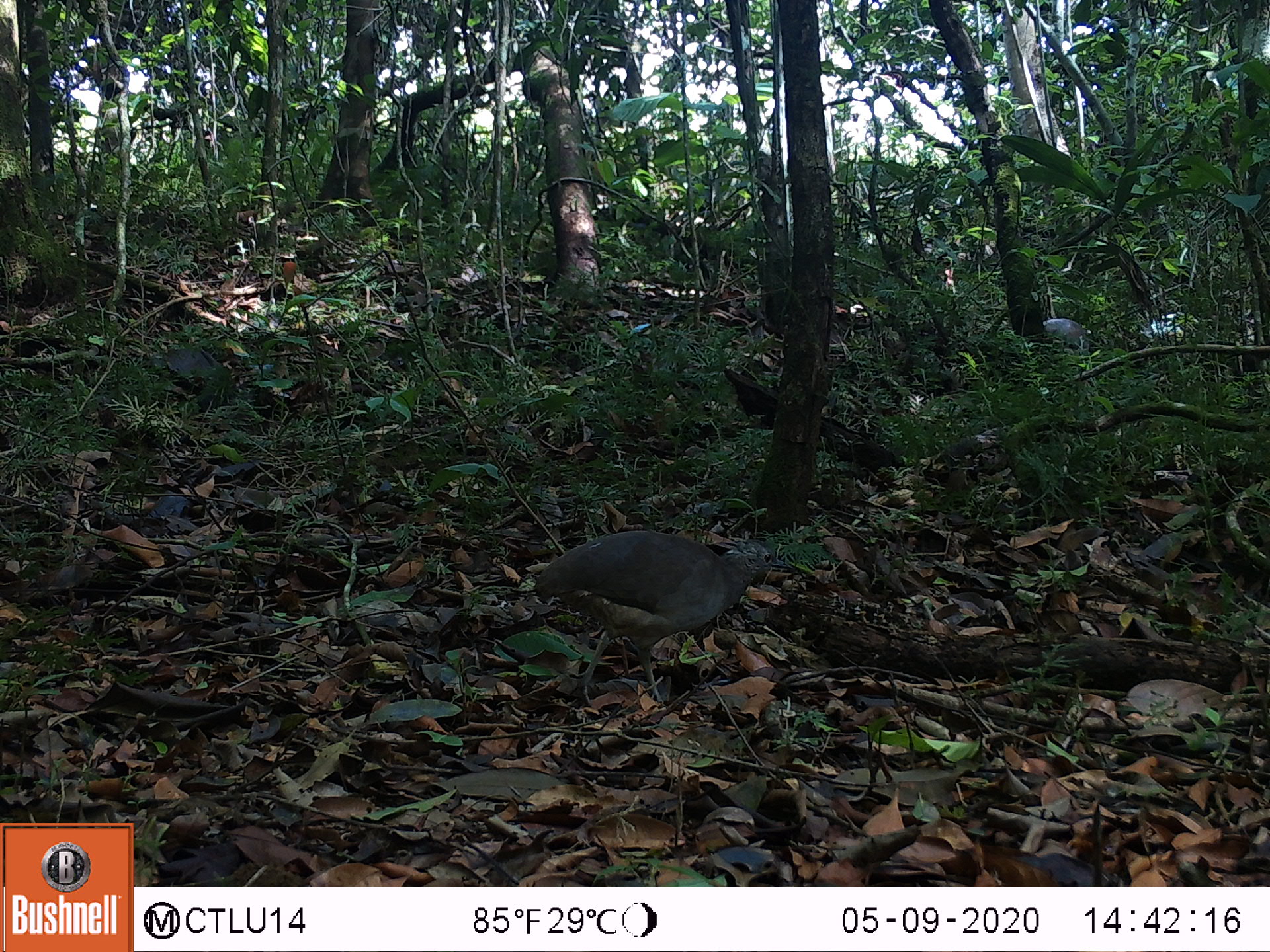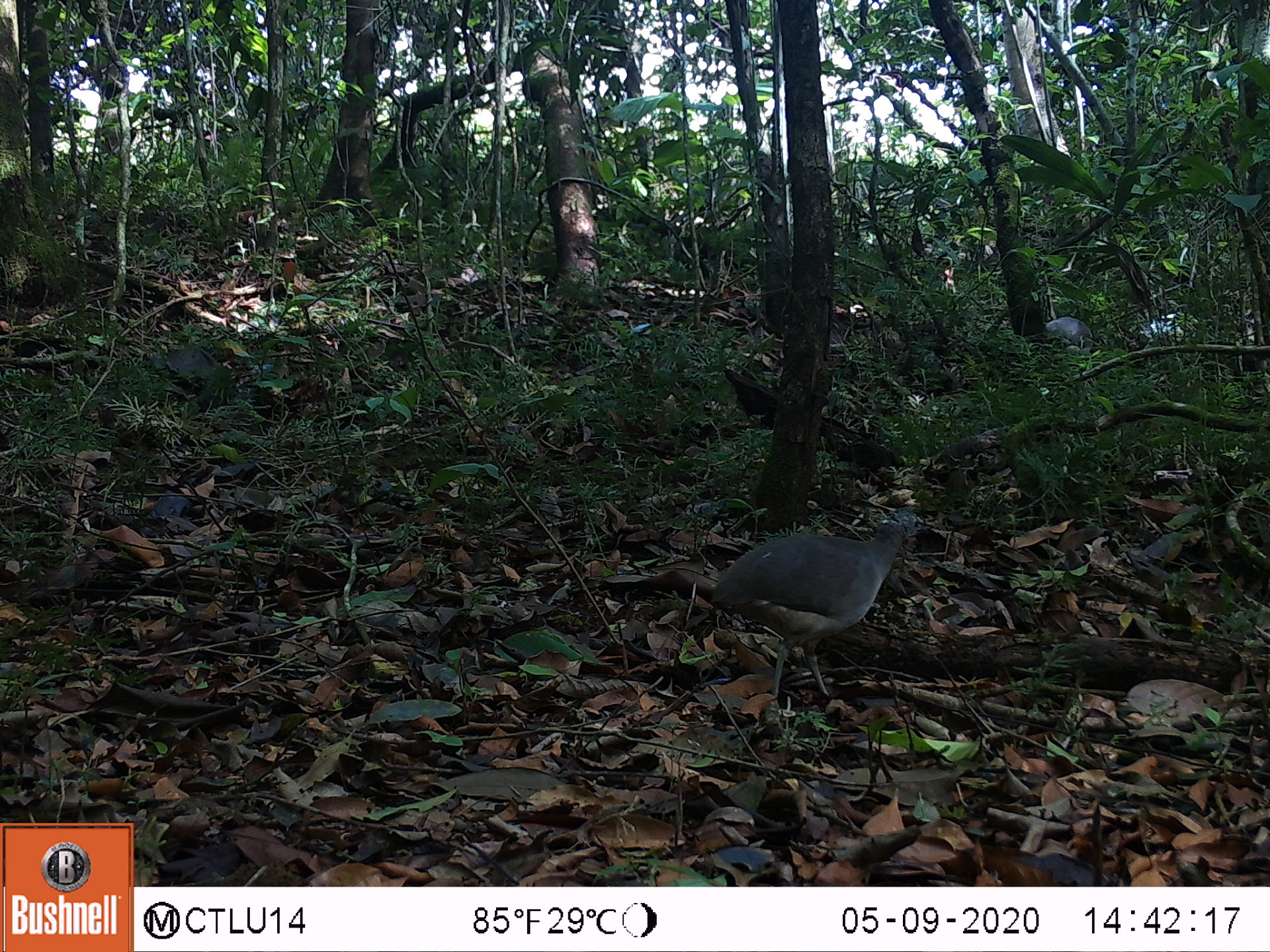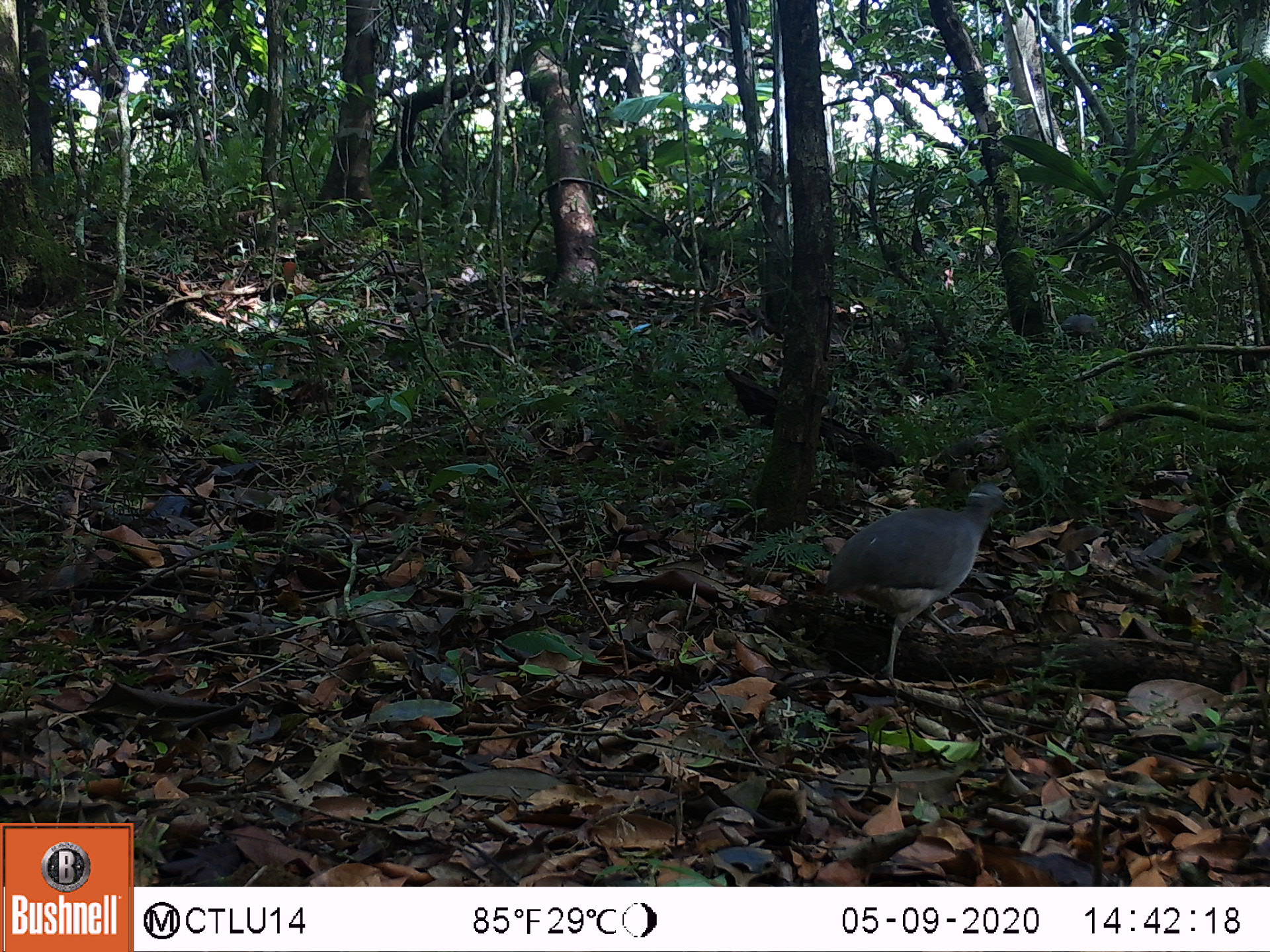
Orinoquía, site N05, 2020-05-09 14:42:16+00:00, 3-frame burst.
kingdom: Animalia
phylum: Chordata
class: Aves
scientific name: Aves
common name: bird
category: unknown bird